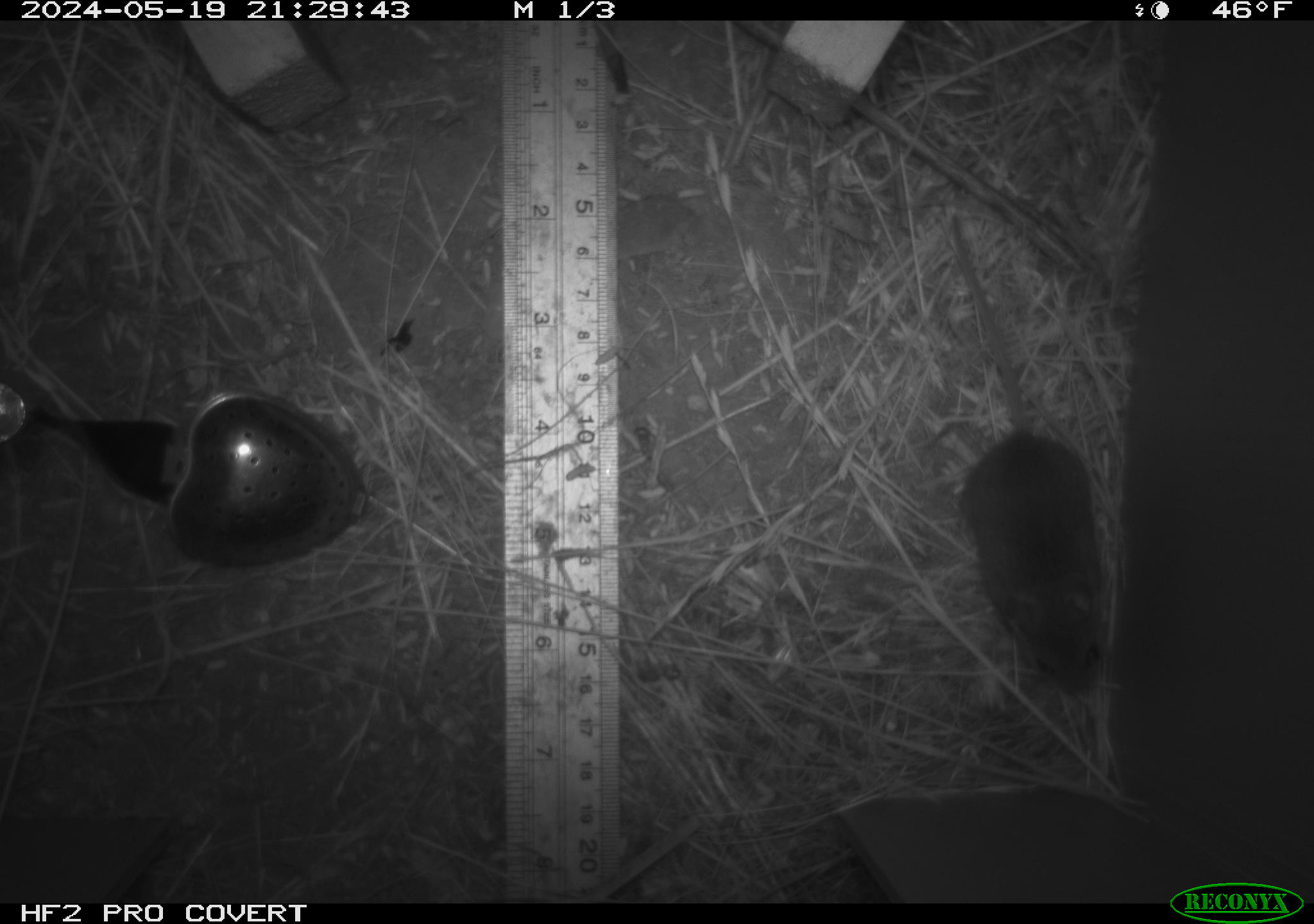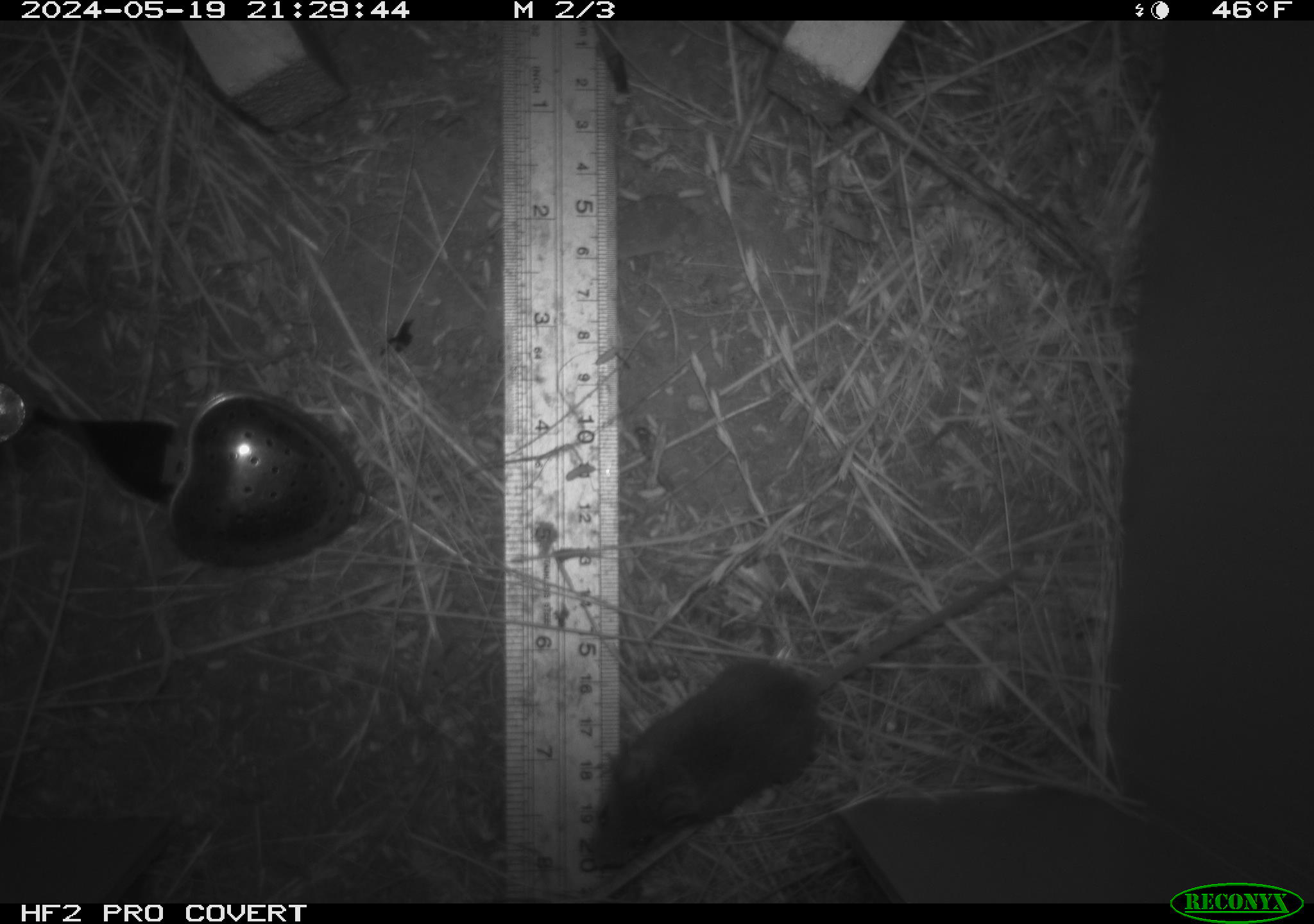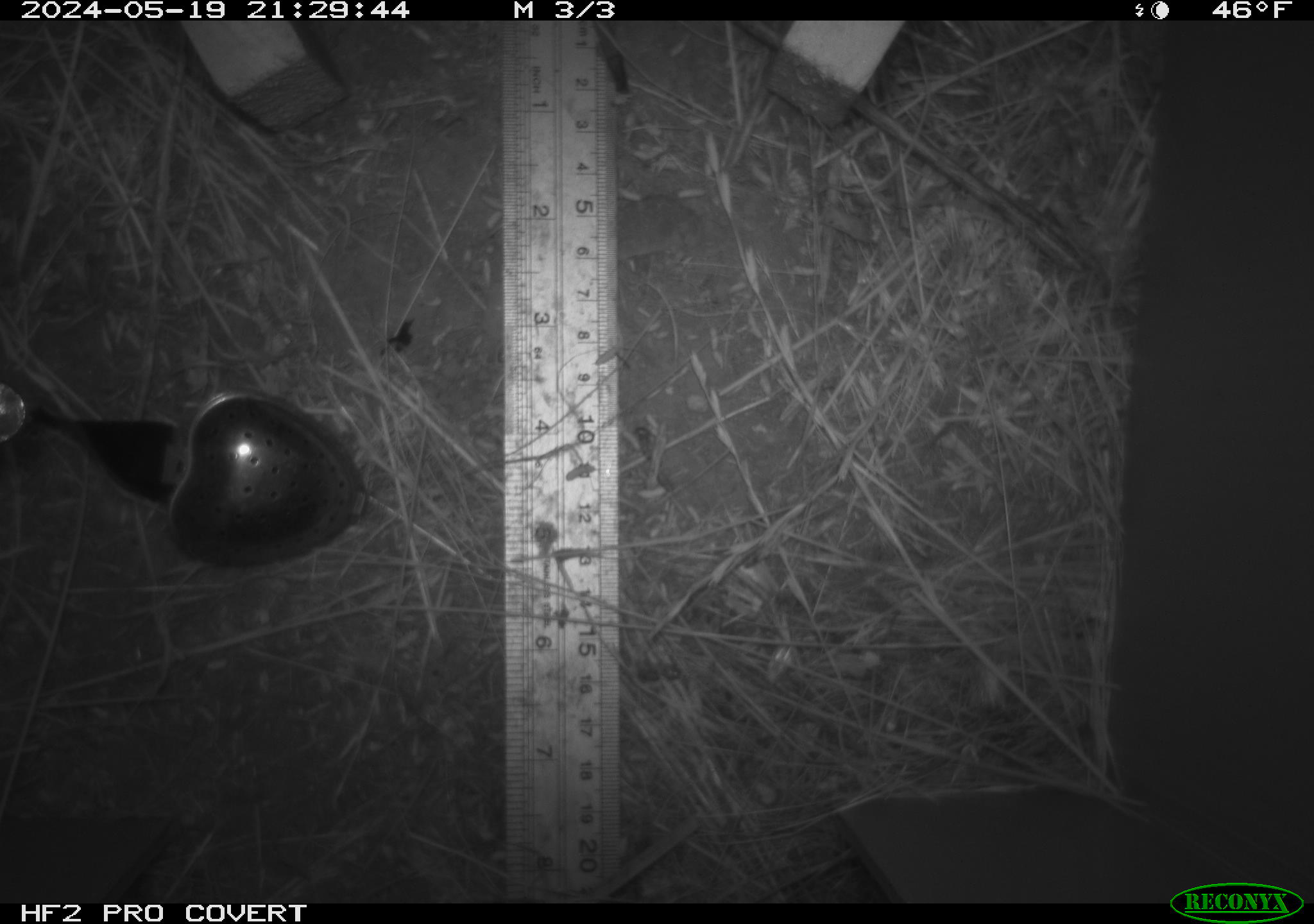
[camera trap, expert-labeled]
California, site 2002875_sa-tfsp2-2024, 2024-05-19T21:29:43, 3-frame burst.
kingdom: Animalia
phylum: Chordata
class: Mammalia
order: Rodentia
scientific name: Rodentia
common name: mouse species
Mouse species (Rodentia).